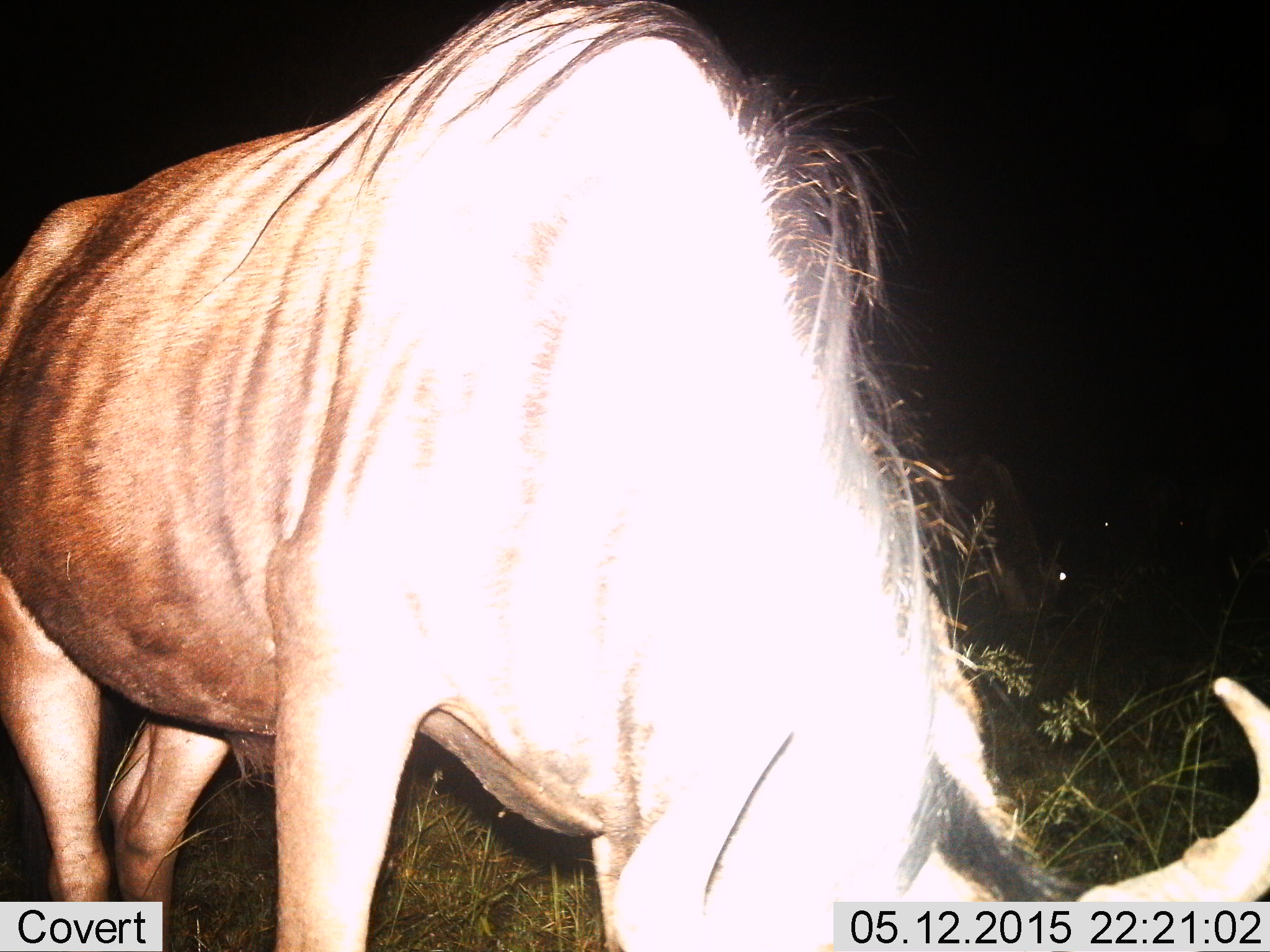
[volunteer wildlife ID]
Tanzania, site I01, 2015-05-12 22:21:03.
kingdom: Animalia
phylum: Chordata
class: Mammalia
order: Artiodactyla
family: Bovidae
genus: Connochaetes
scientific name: Connochaetes taurinus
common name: blue wildebeest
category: wildebeest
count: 1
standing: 20%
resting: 0%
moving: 10%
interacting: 0%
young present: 0%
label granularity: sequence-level